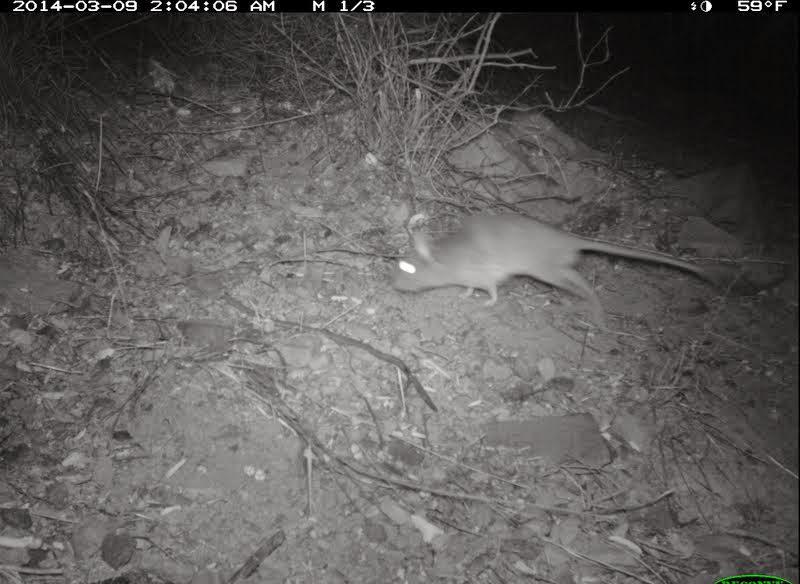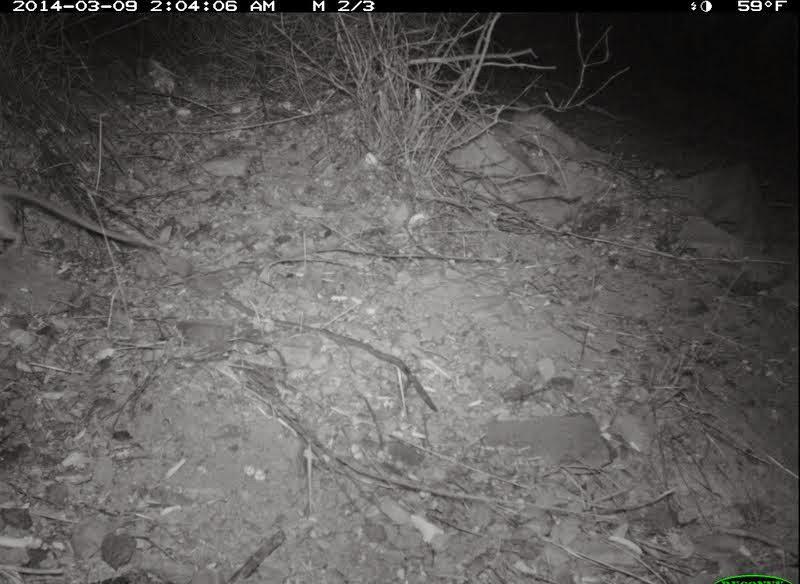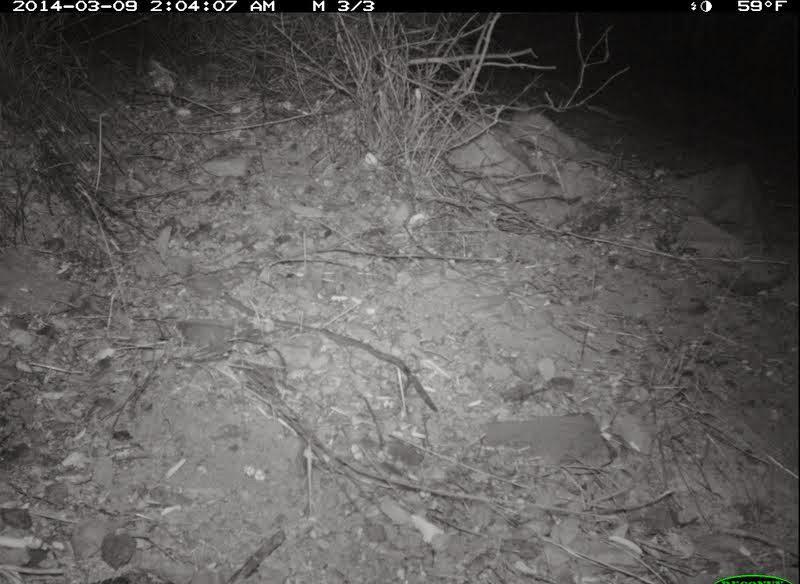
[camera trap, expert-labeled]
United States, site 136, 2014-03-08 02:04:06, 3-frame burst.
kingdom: Animalia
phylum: Chordata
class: Mammalia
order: Rodentia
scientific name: Rodentia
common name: rodent